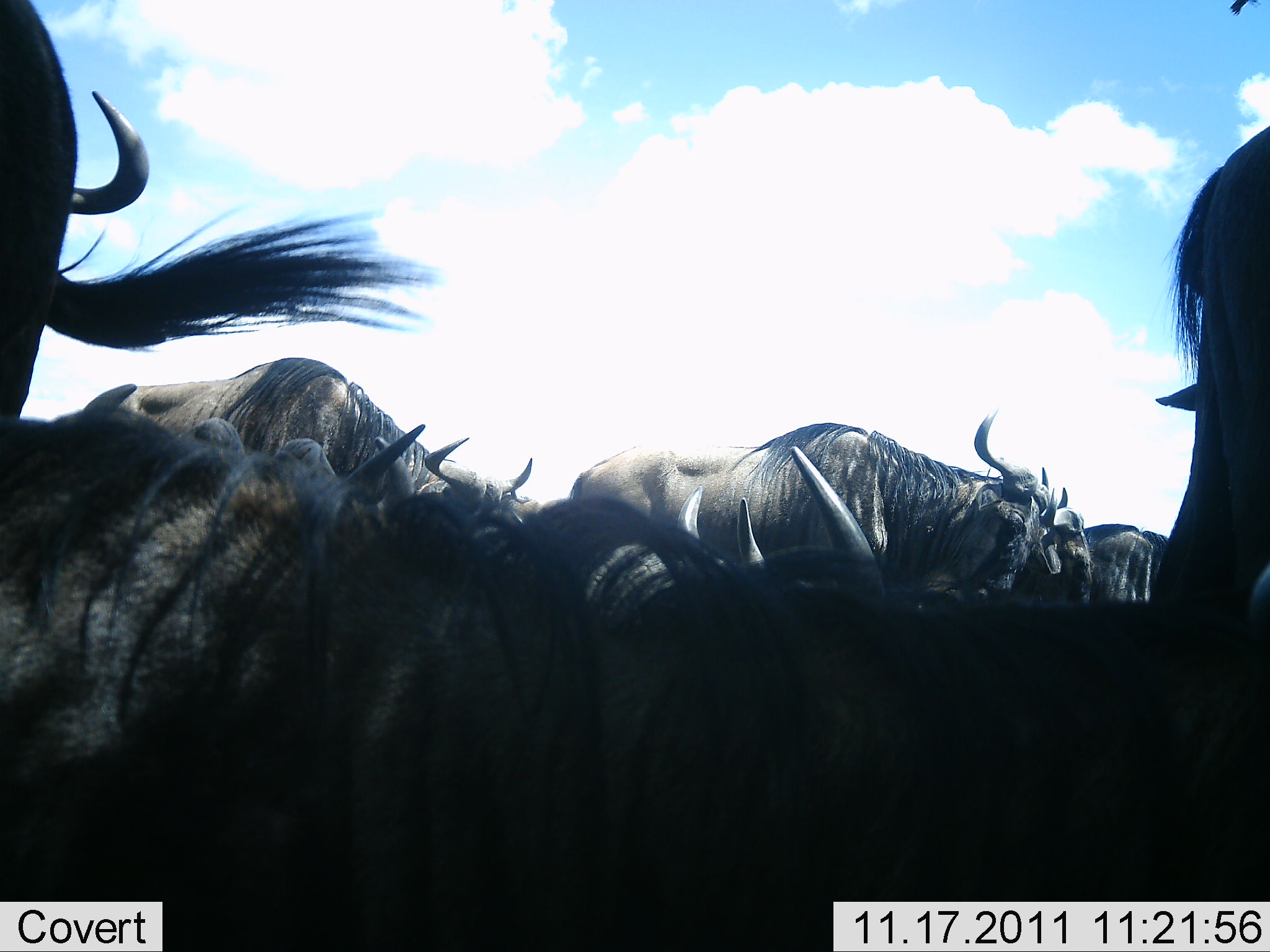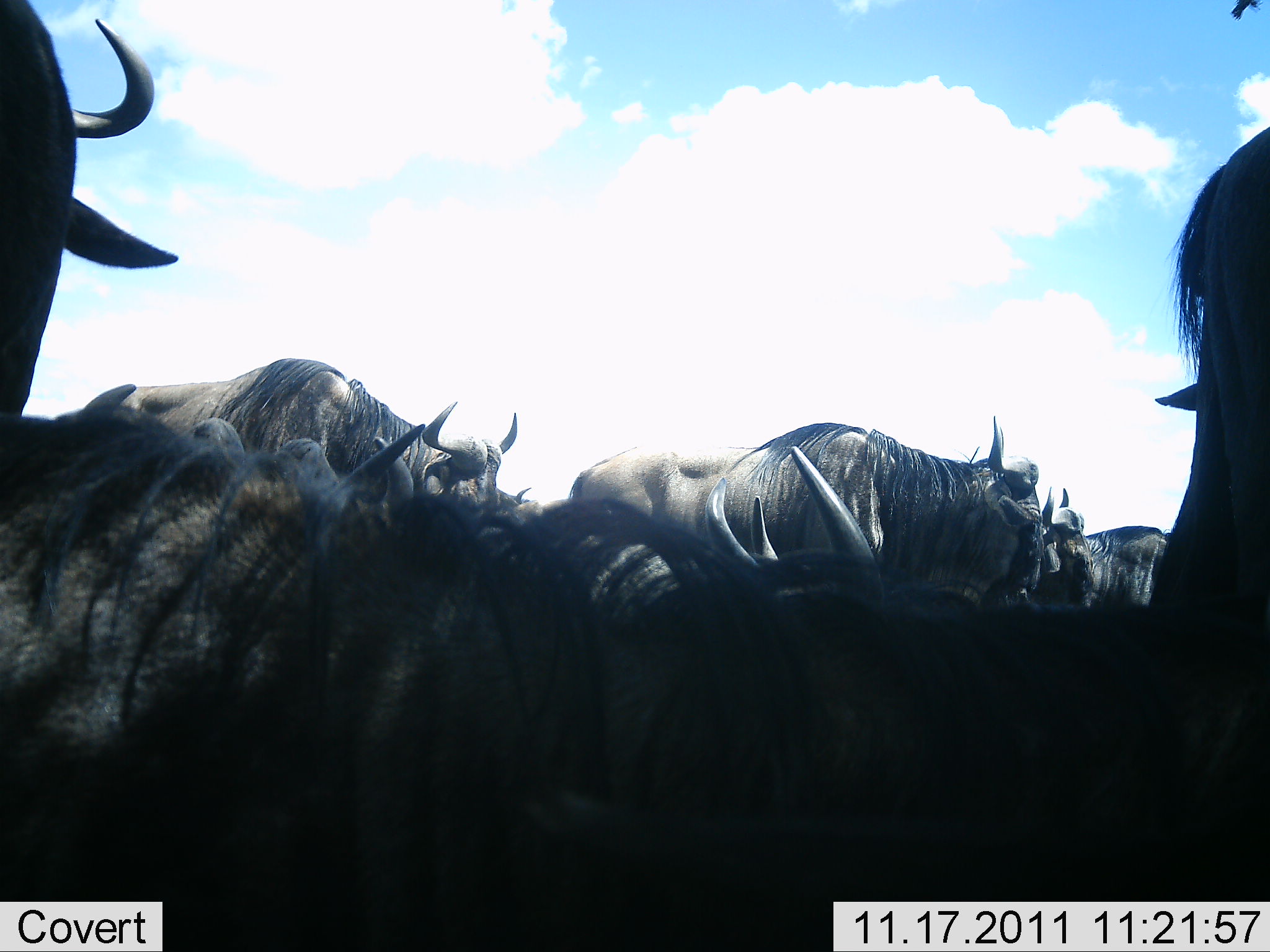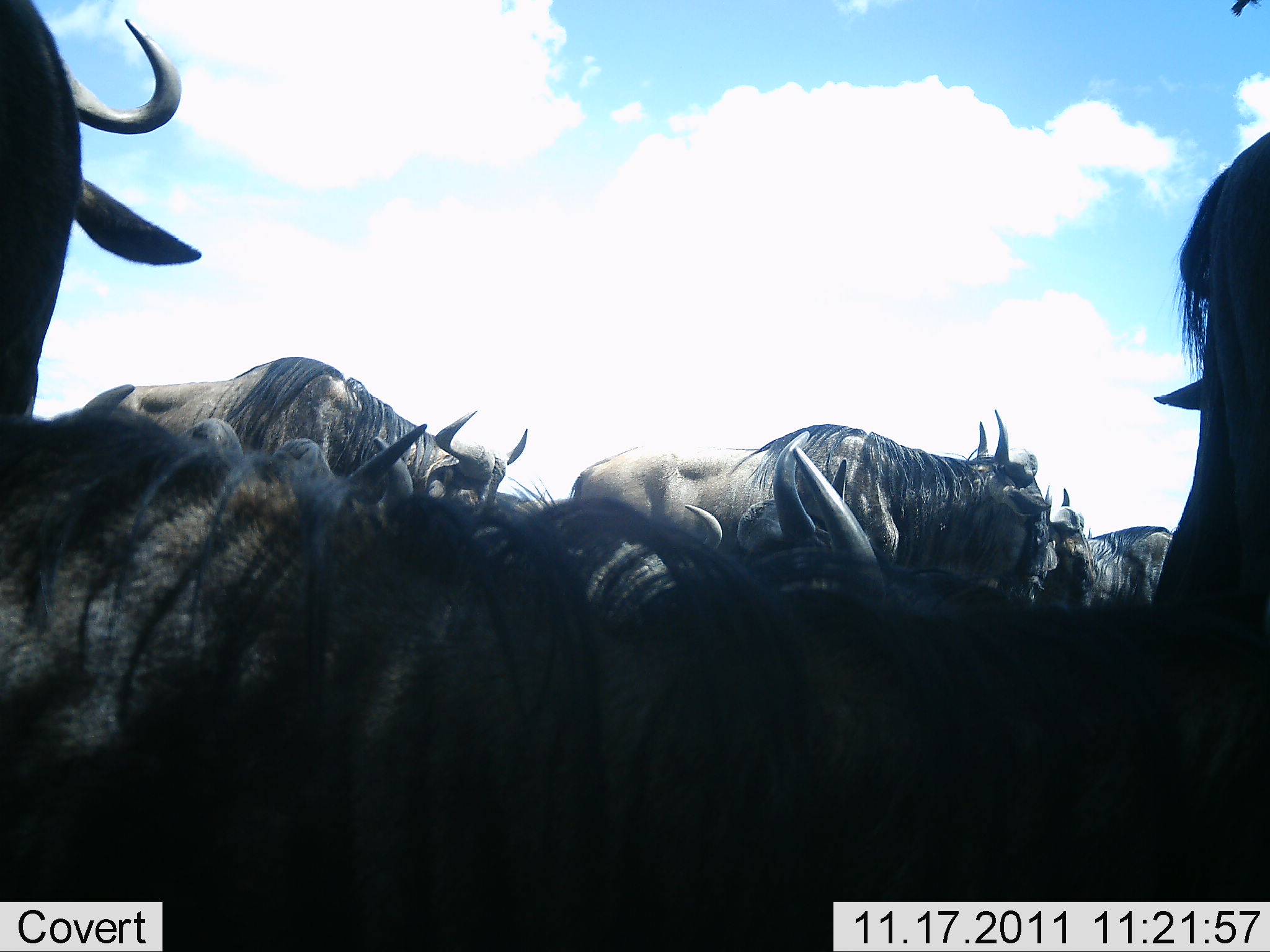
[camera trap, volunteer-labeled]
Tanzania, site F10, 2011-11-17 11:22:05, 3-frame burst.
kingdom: Animalia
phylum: Chordata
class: Mammalia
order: Artiodactyla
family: Bovidae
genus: Connochaetes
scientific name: Connochaetes taurinus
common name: blue wildebeest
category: wildebeest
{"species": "wildebeest (blue wildebeest) (Connochaetes taurinus)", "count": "9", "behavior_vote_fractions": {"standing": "69%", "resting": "75%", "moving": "12%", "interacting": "12%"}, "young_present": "0%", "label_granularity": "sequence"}